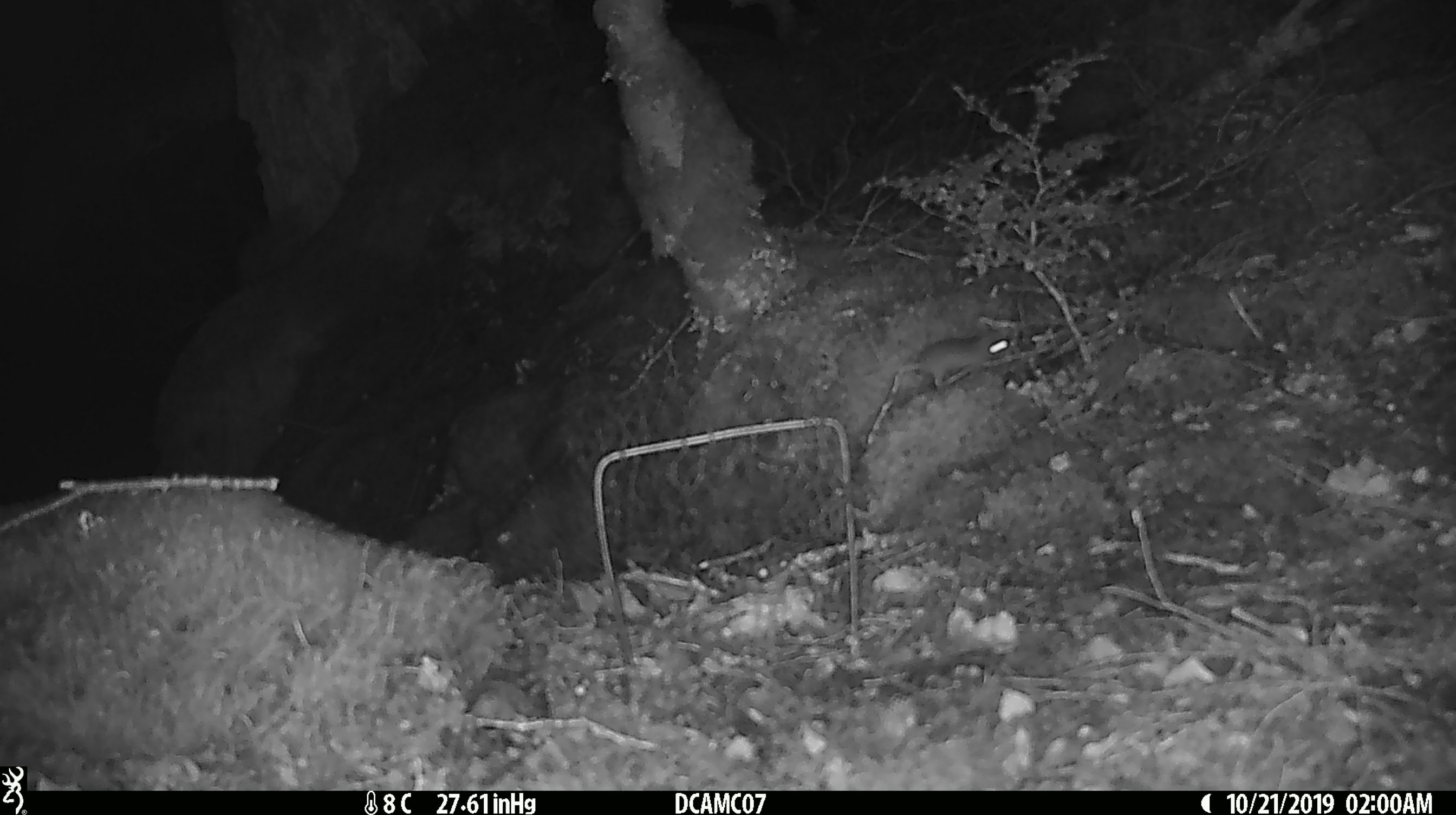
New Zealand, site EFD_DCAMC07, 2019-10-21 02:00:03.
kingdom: Animalia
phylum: Chordata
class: Mammalia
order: Rodentia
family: Muridae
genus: Mus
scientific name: Mus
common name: mouse